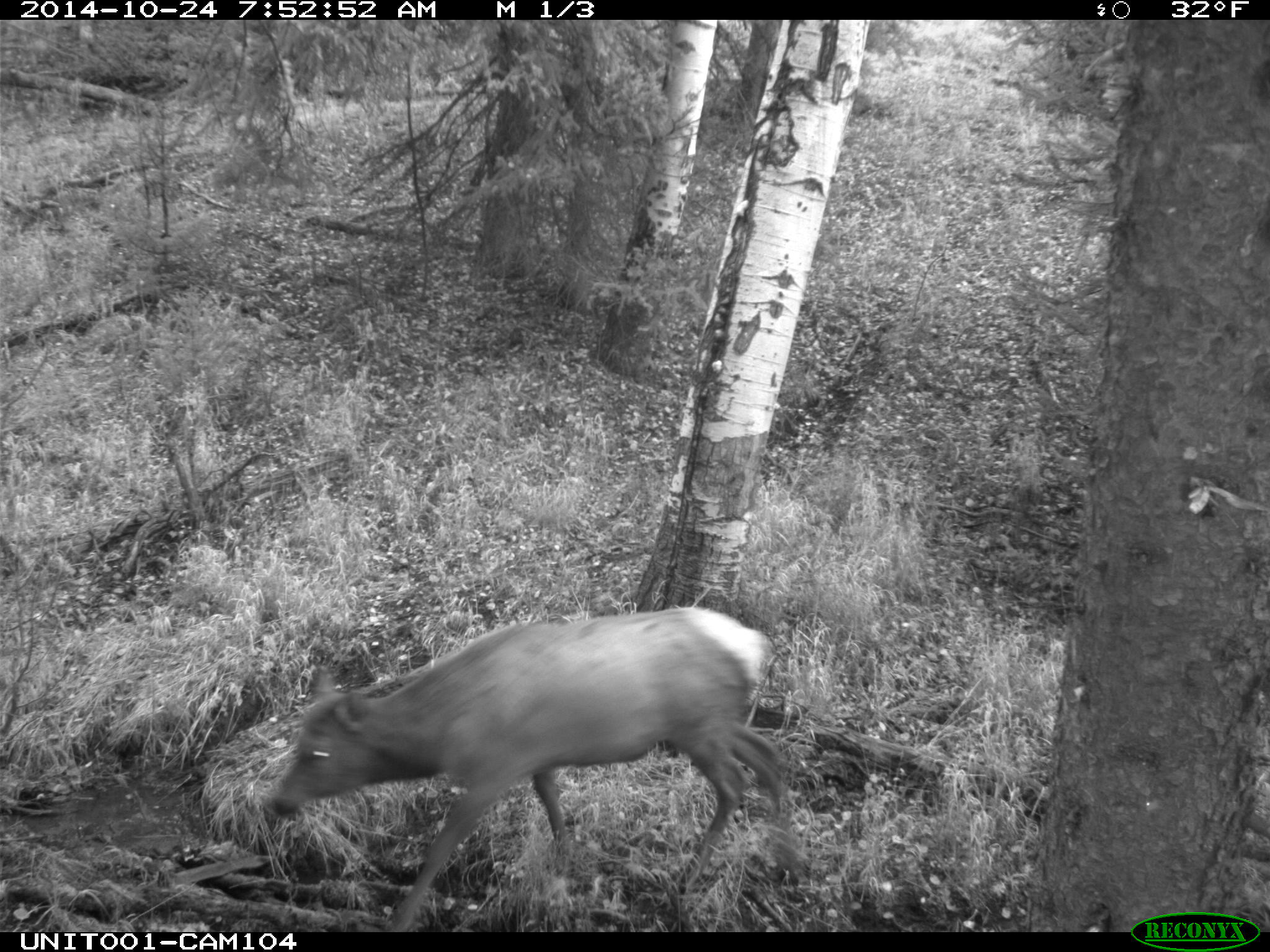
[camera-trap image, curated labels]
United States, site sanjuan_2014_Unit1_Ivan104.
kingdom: Animalia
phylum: Chordata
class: Mammalia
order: Artiodactyla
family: Cervidae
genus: Cervus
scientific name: Cervus elaphus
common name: red deer